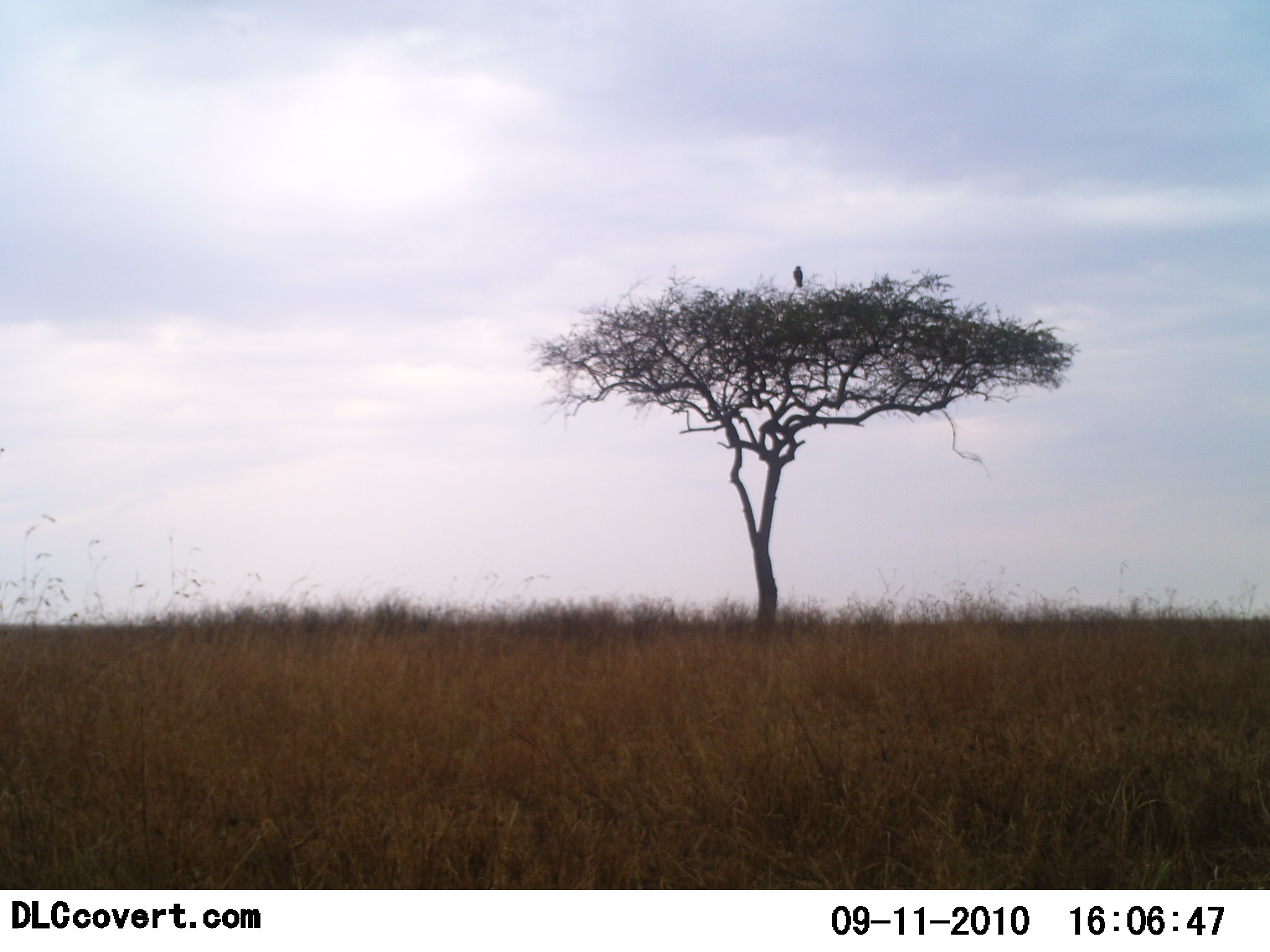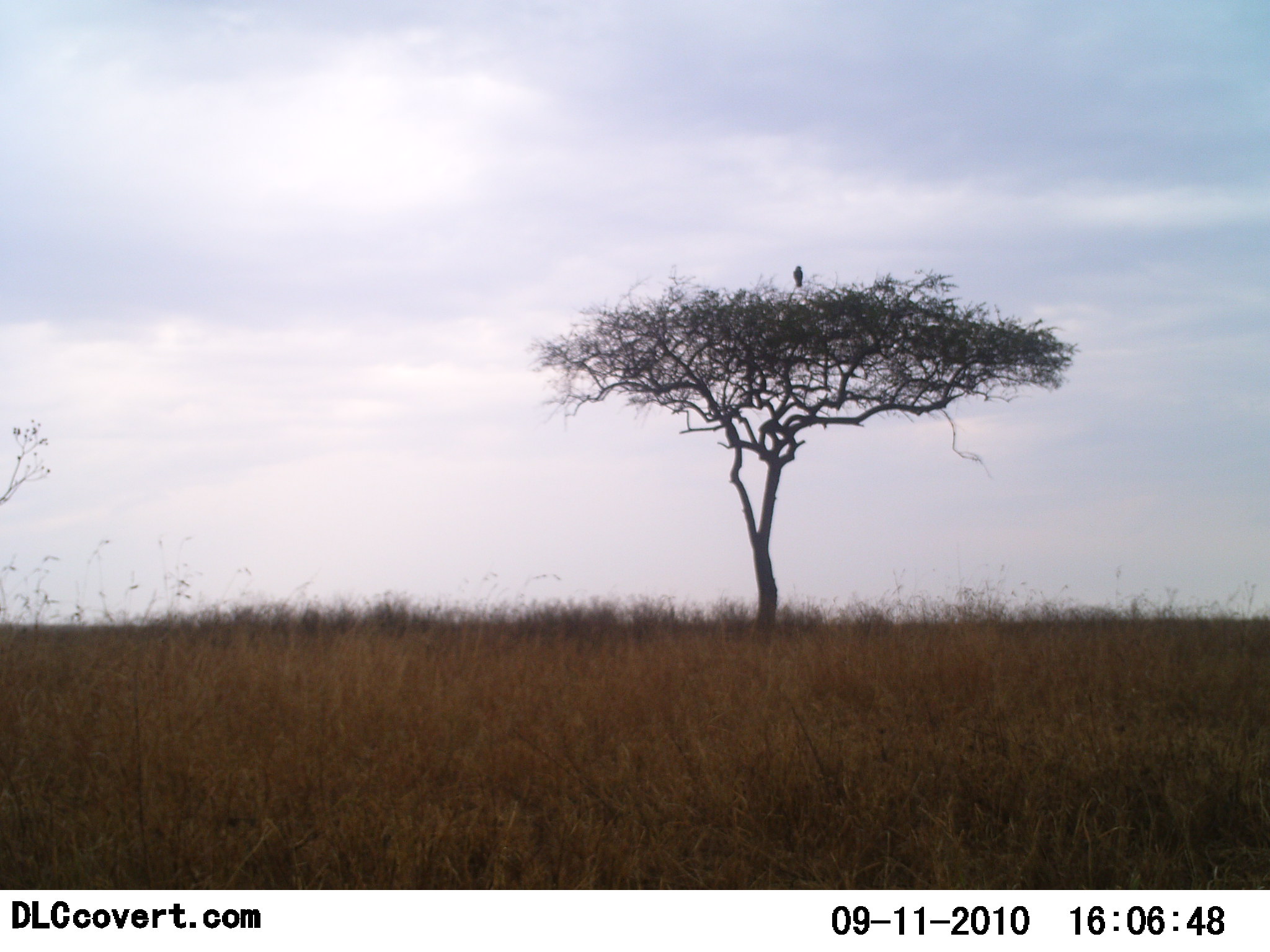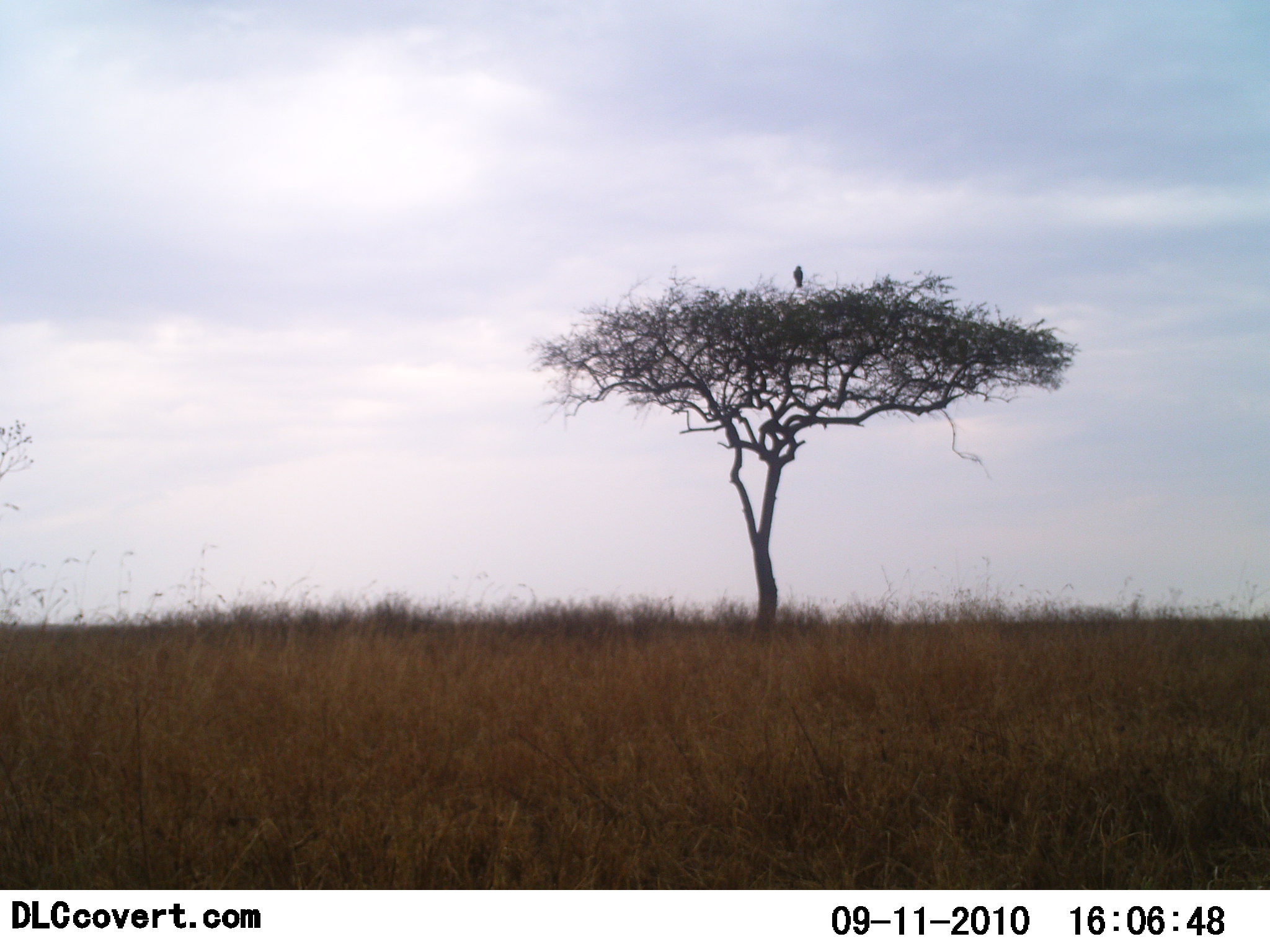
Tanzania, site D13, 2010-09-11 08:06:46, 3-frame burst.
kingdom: Animalia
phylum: Chordata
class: Aves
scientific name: Aves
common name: bird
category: otherbird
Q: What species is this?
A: Otherbird (bird) (Aves).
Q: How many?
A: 1.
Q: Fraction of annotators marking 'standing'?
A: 50%.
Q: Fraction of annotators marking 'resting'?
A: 50%.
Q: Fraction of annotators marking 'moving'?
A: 0%.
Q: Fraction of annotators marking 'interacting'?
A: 0%.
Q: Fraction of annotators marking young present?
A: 0%.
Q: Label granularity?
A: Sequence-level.